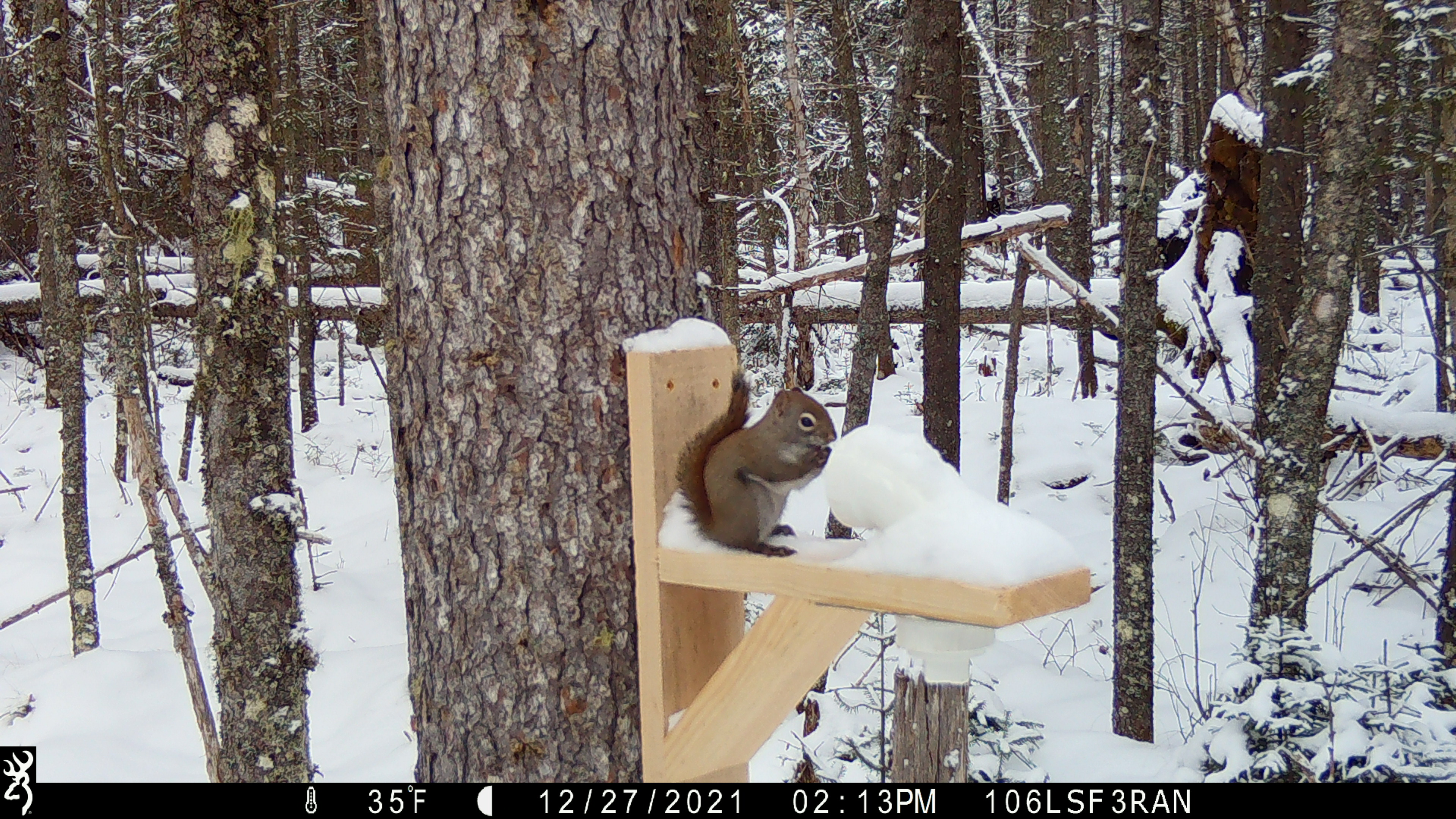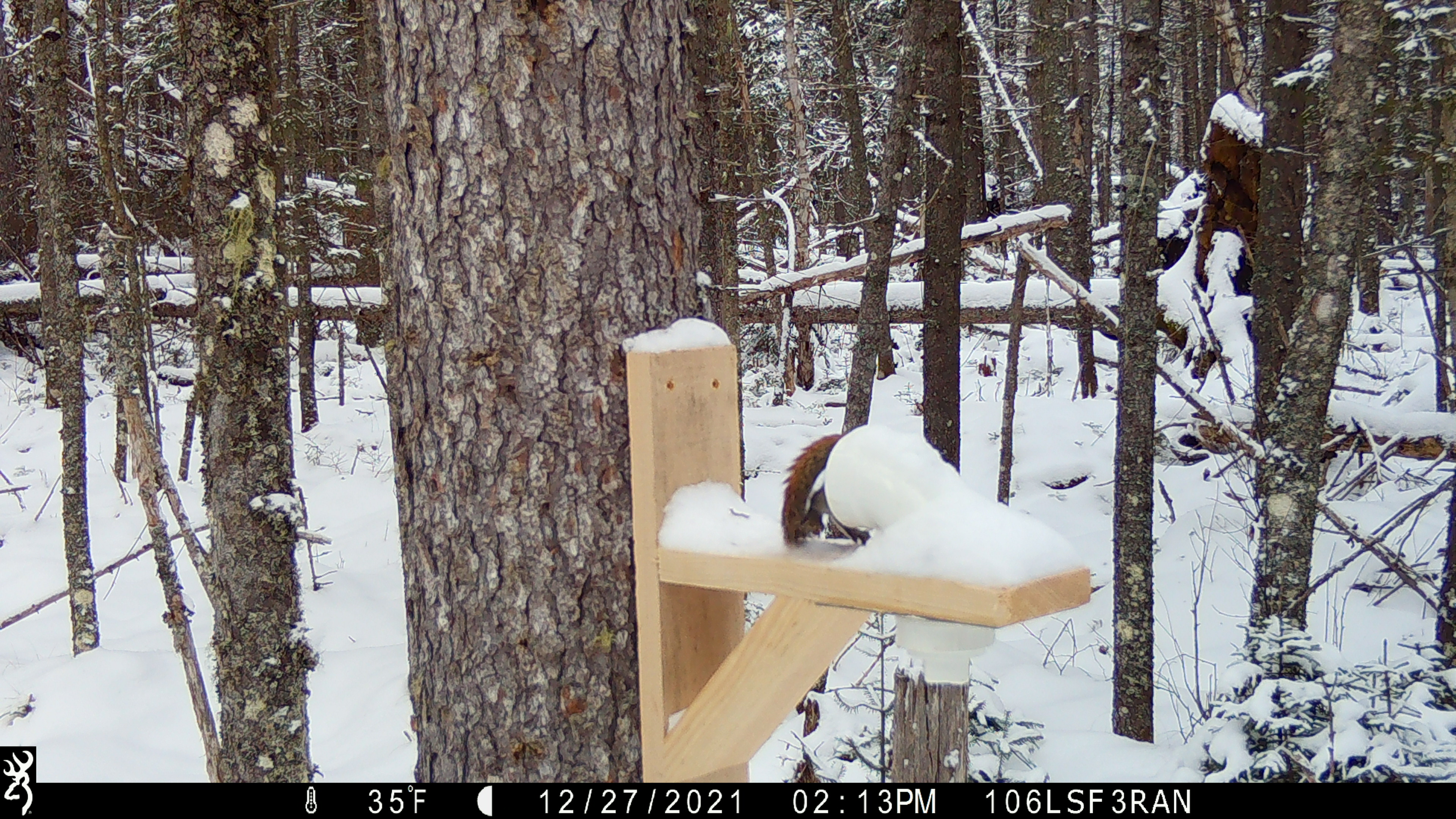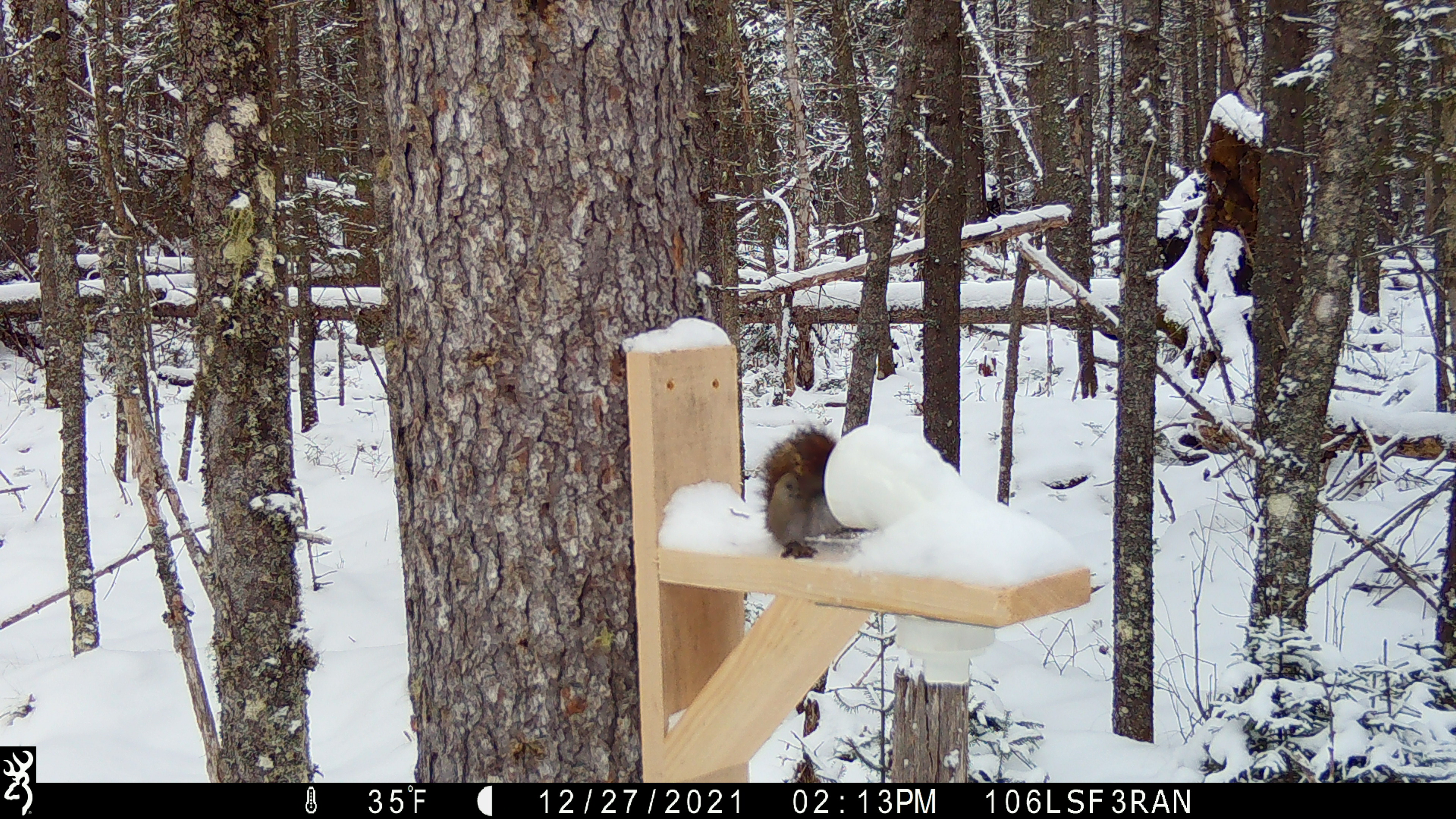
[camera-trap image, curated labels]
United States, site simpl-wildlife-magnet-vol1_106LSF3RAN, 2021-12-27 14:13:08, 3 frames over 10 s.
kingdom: Animalia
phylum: Chordata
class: Mammalia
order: Rodentia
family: Sciuridae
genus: Tamiasciurus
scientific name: Tamiasciurus hudsonicus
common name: red squirrel